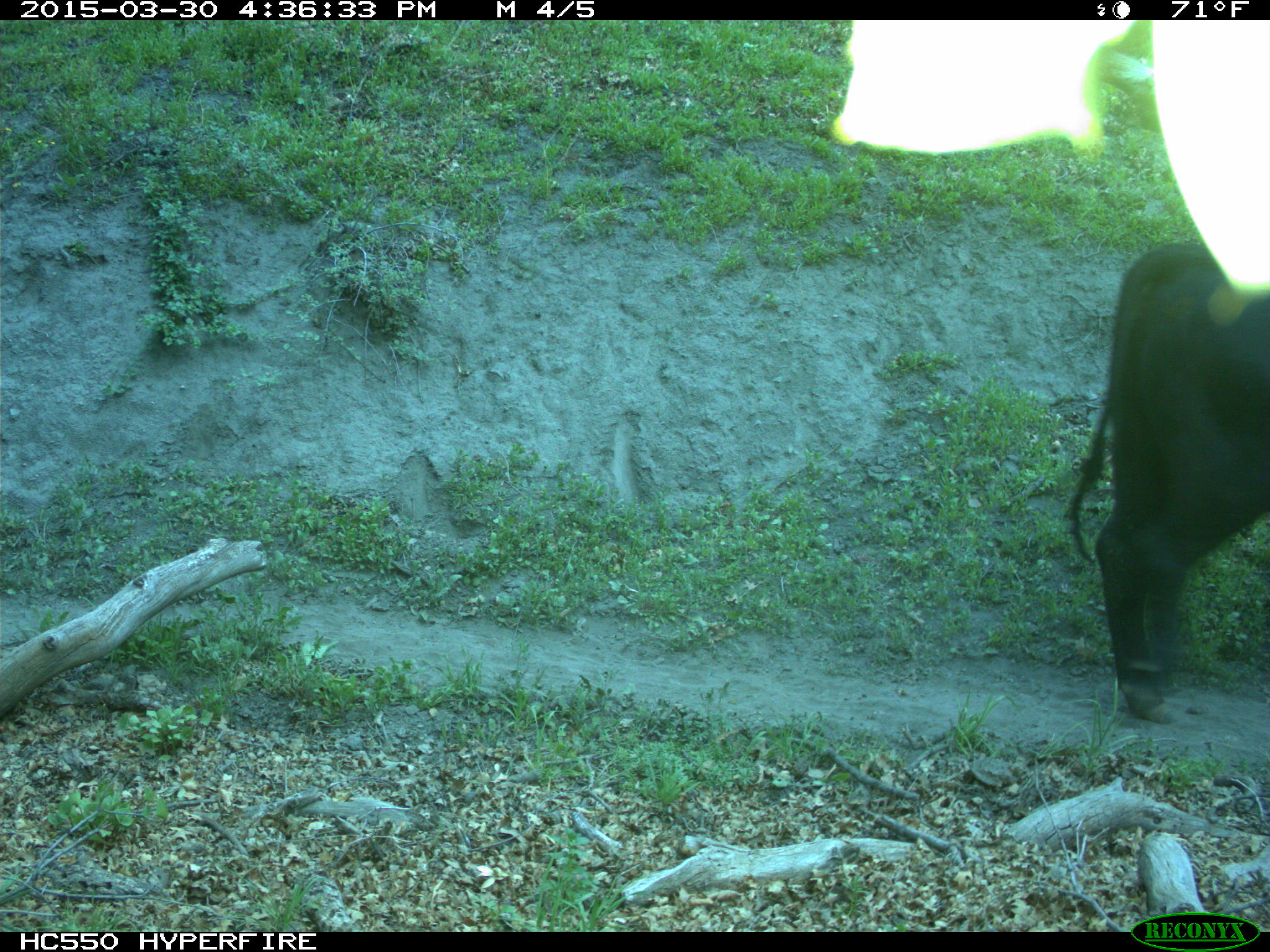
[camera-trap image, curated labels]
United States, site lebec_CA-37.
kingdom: Animalia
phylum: Chordata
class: Mammalia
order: Artiodactyla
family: Bovidae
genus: Bos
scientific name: Bos taurus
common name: domestic cow